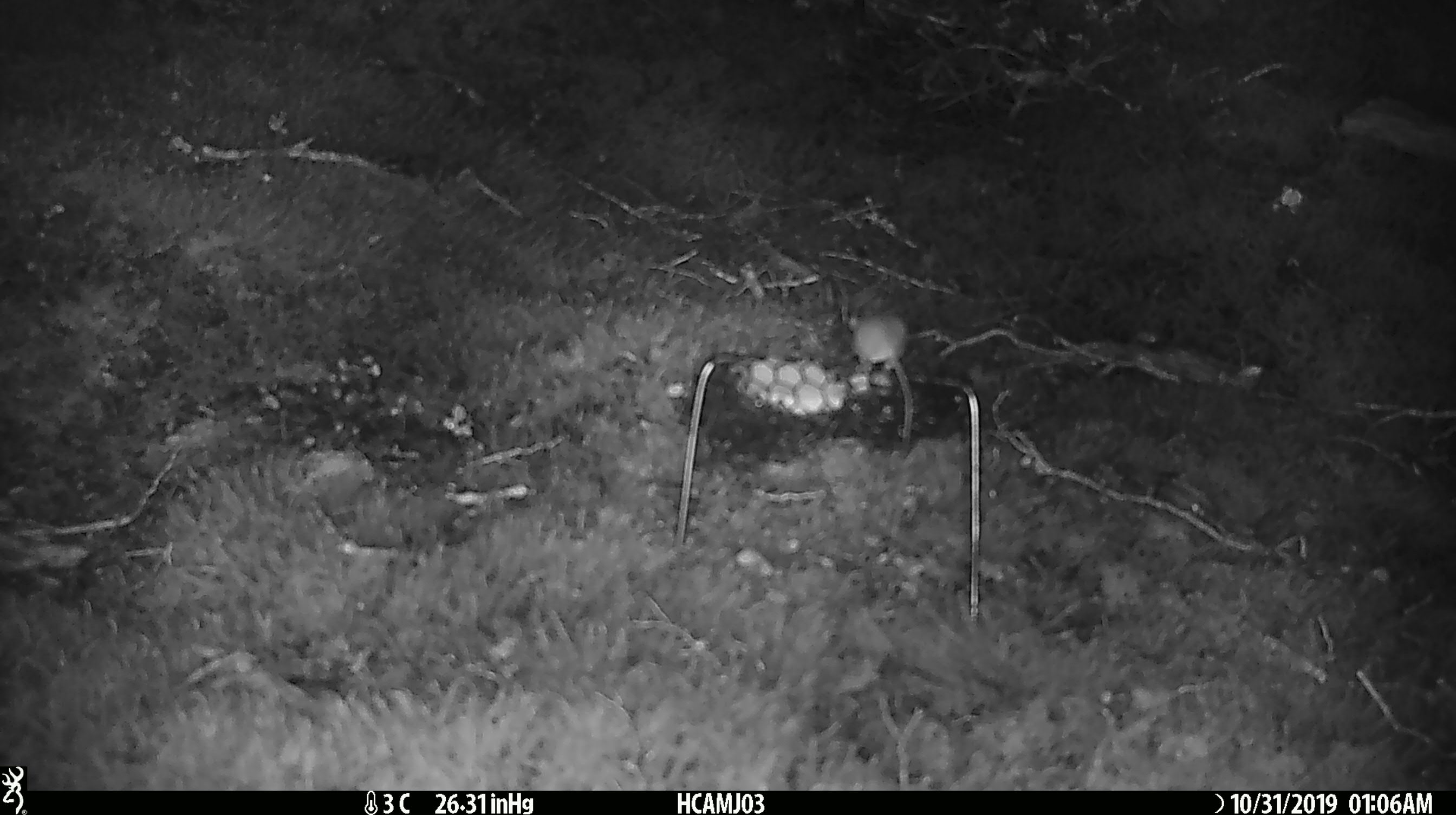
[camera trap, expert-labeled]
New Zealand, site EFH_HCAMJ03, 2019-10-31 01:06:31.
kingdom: Animalia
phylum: Chordata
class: Mammalia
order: Rodentia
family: Muridae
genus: Mus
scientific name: Mus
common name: mouse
Mouse (Mus).